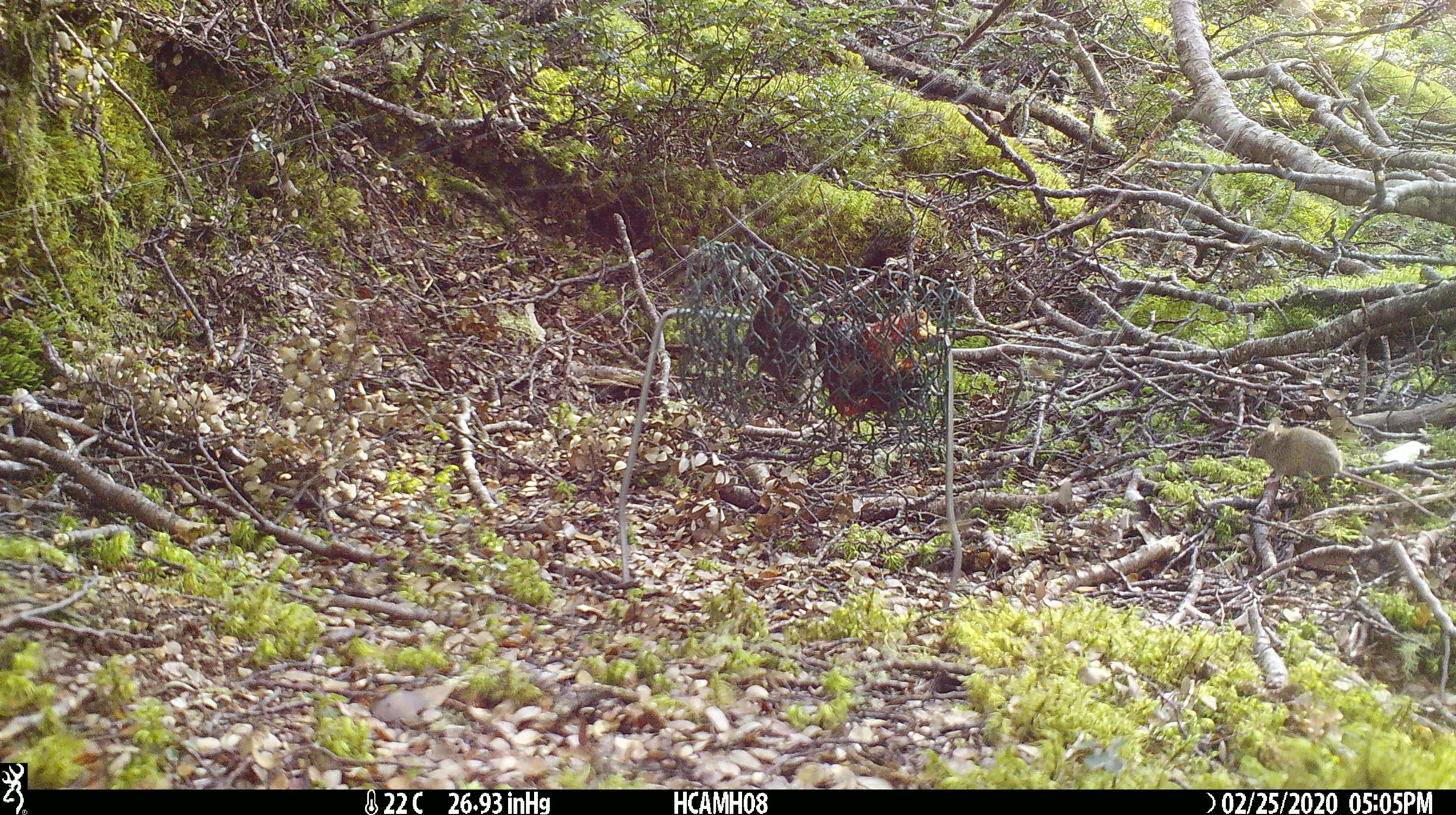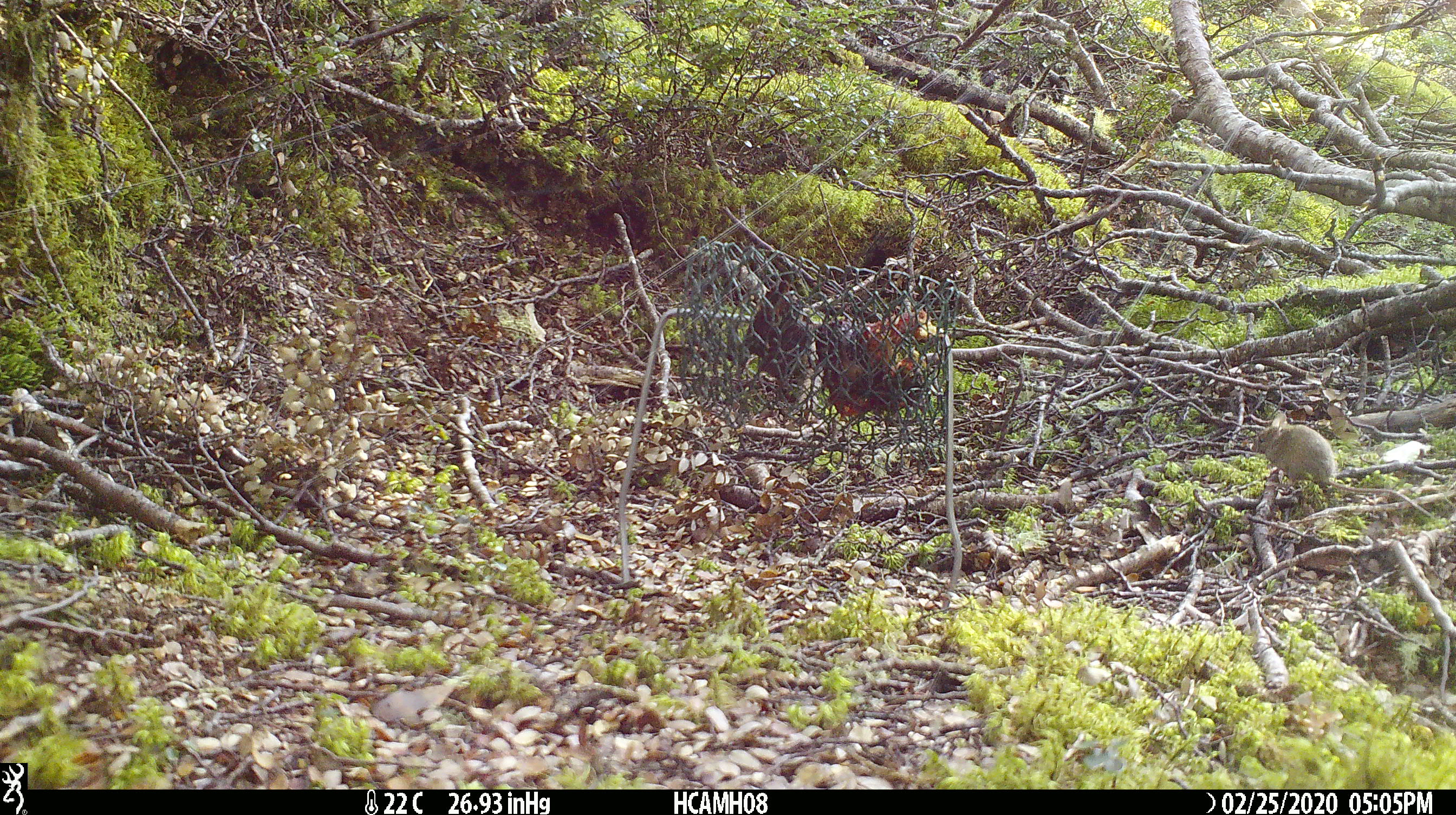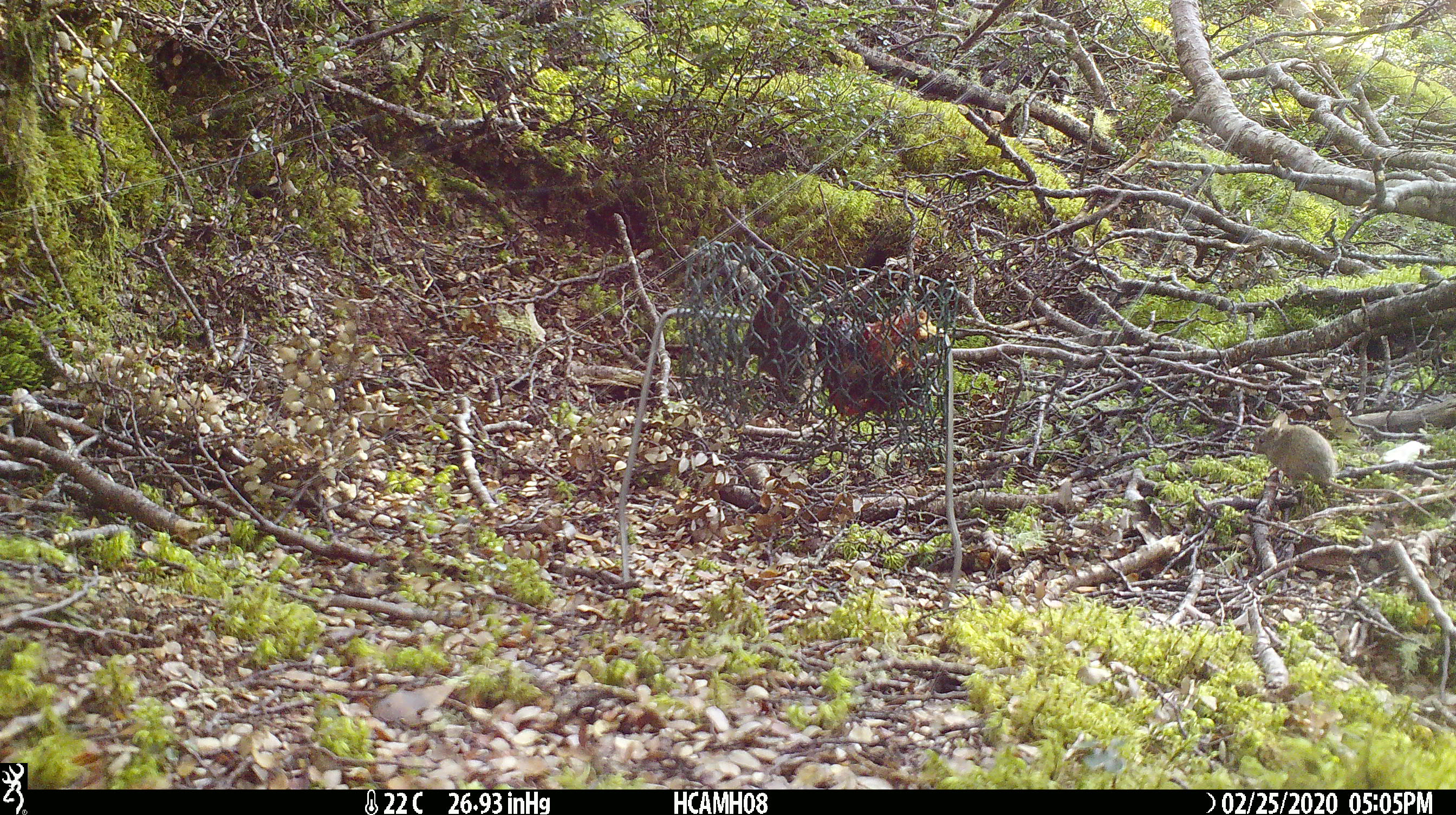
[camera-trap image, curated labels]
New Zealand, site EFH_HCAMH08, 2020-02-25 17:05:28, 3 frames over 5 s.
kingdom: Animalia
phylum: Chordata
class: Mammalia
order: Rodentia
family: Muridae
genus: Mus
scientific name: Mus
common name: mouse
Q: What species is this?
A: Mouse (Mus).